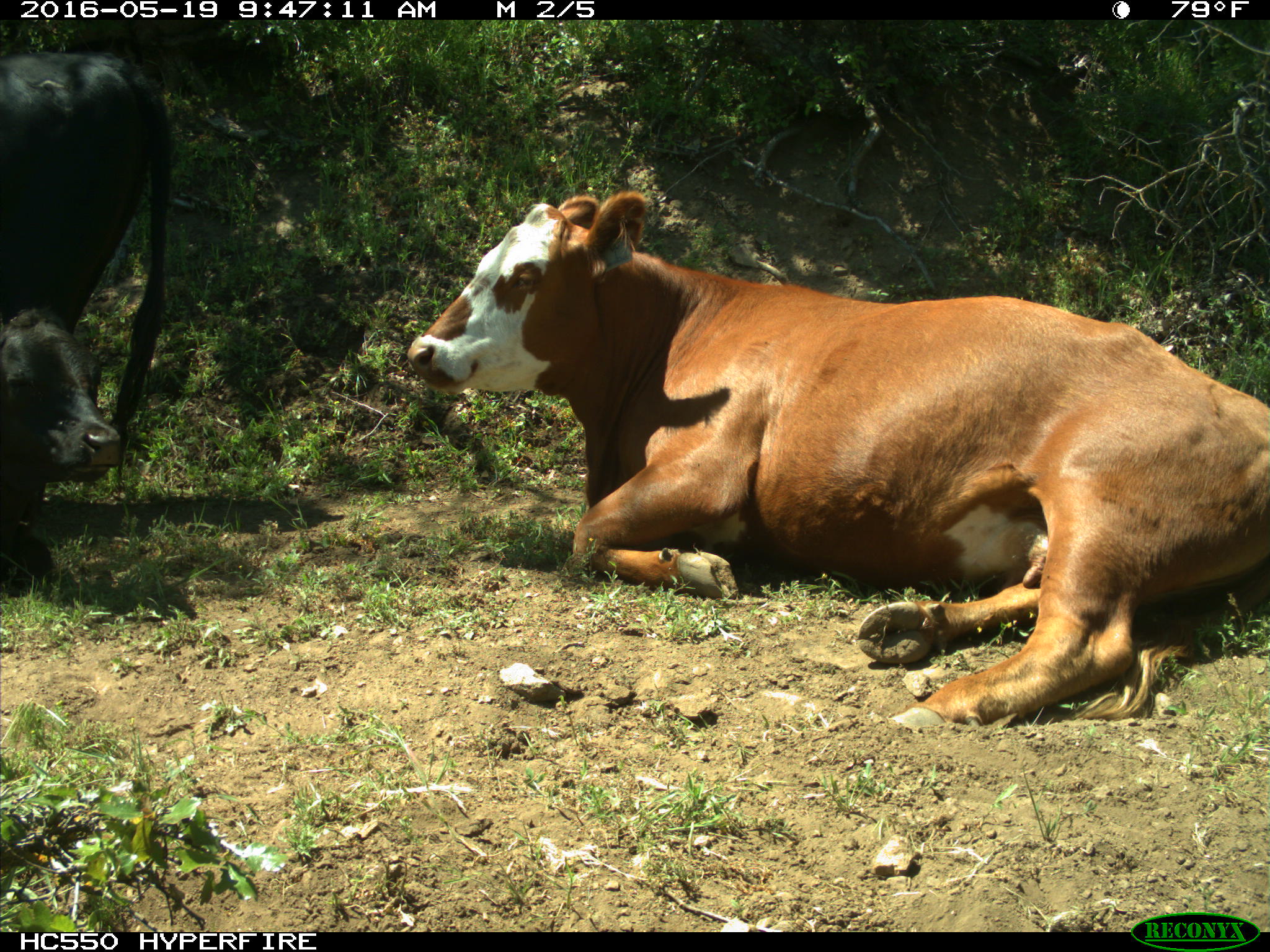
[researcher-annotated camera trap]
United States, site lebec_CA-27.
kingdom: Animalia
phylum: Chordata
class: Mammalia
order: Artiodactyla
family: Bovidae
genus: Bos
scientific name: Bos taurus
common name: domestic cow